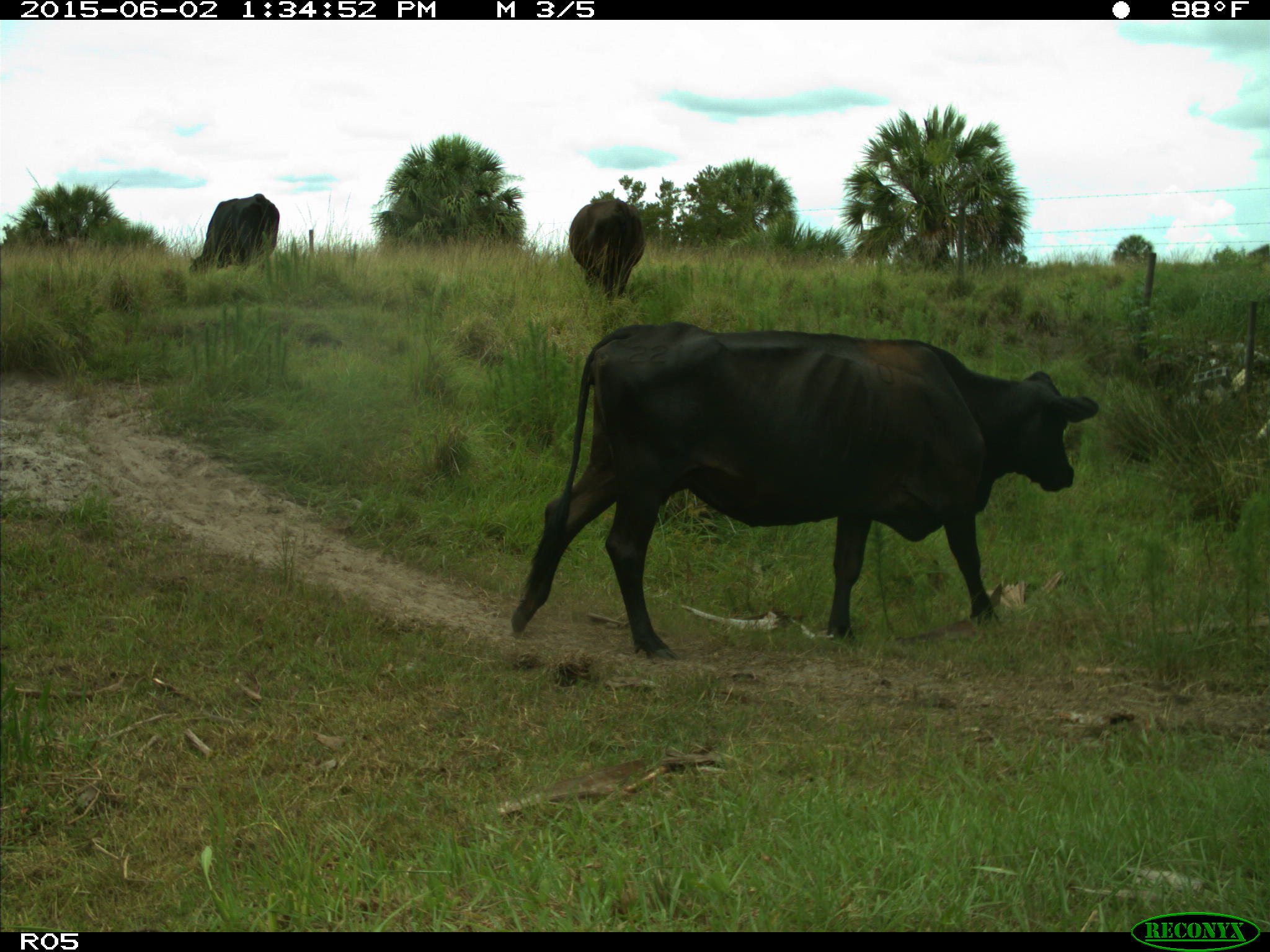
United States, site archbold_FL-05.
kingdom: Animalia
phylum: Chordata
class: Mammalia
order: Artiodactyla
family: Bovidae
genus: Bos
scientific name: Bos taurus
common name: domestic cow